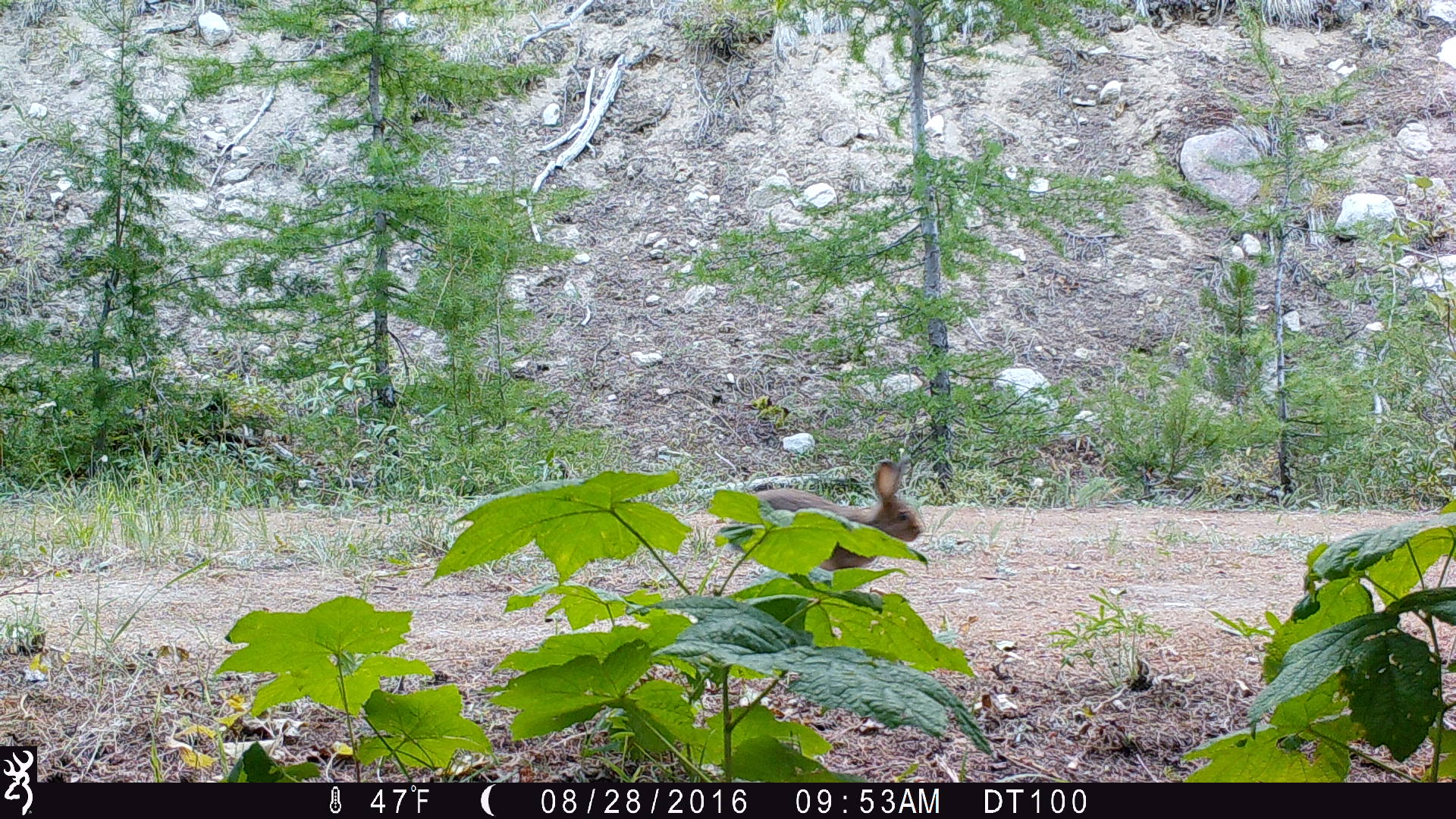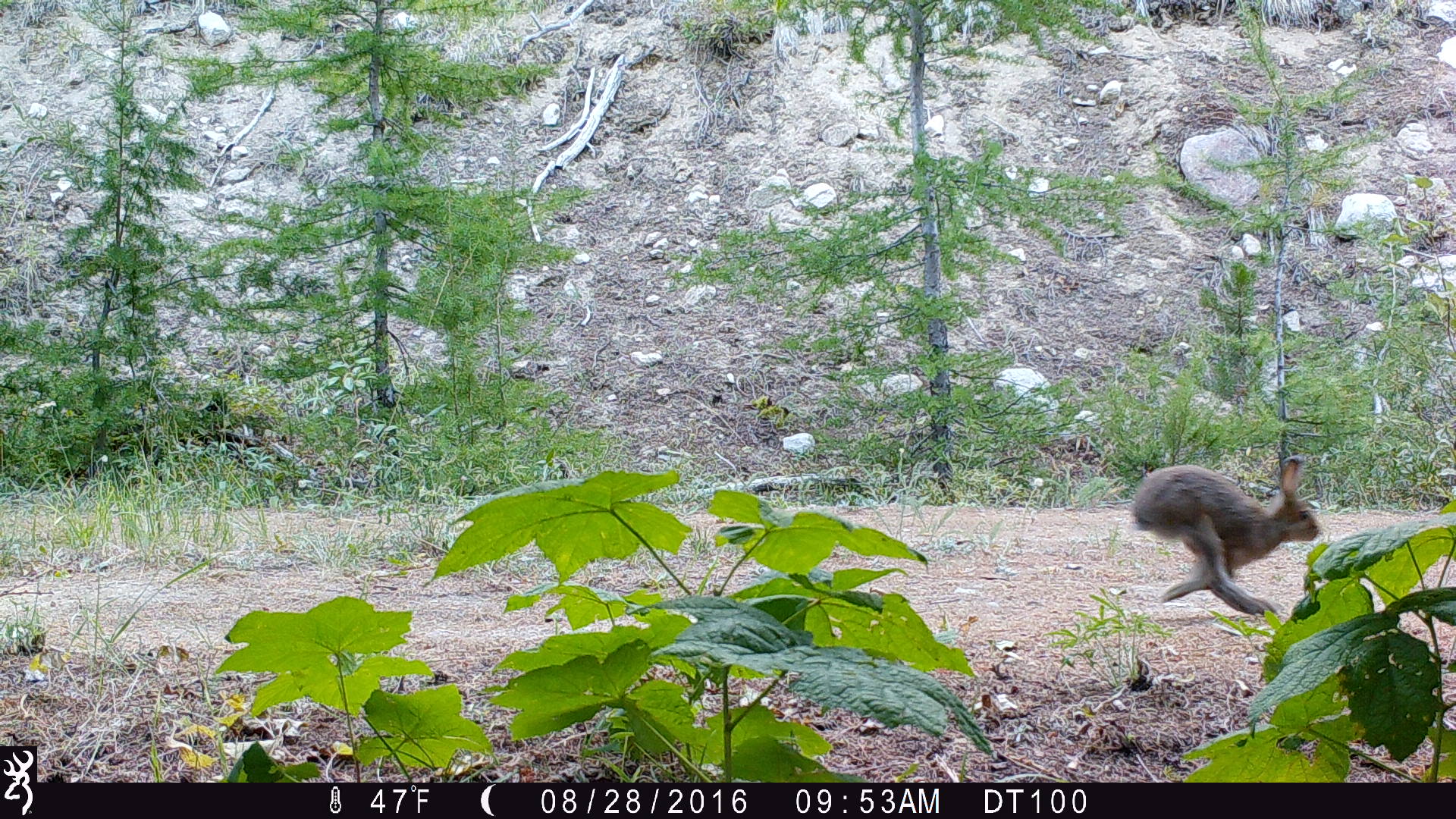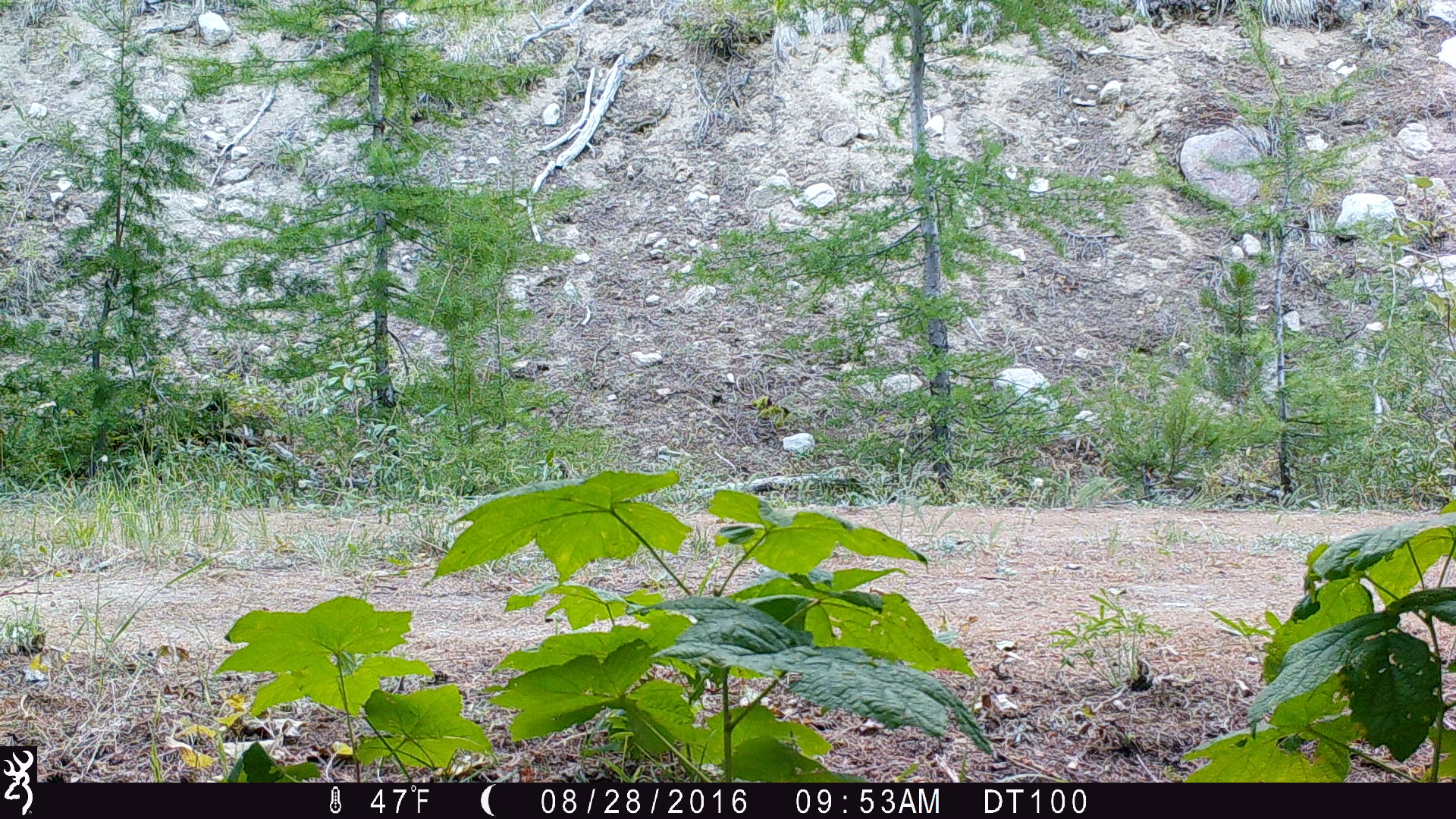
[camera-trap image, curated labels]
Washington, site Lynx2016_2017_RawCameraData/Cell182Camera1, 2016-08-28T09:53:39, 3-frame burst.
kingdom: Animalia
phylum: Chordata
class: Mammalia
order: Lagomorpha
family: Leporidae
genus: Lepus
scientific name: Lepus americanus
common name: snowshoe hare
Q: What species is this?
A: Lepus americanus (snowshoe hare).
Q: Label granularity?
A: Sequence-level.